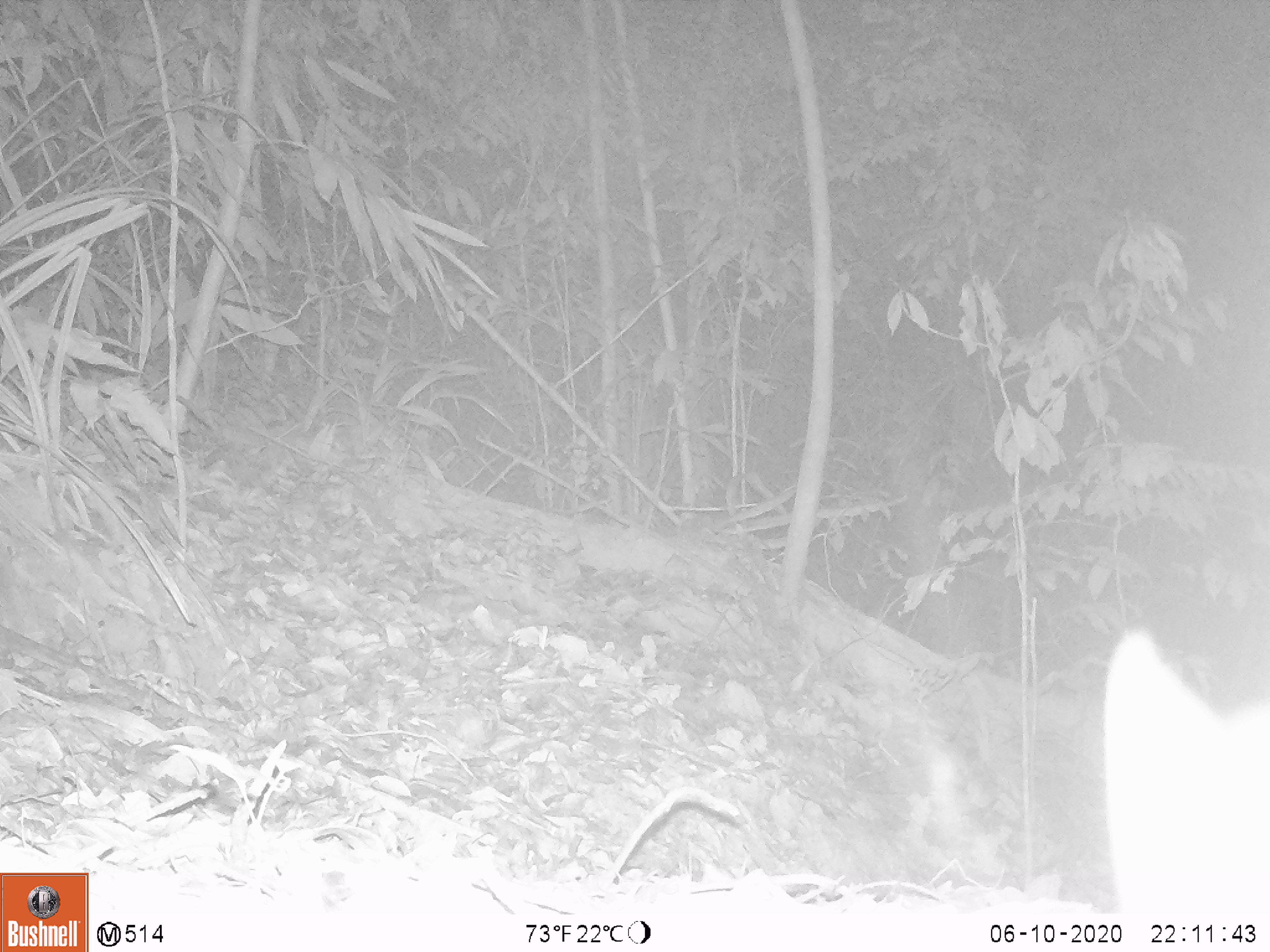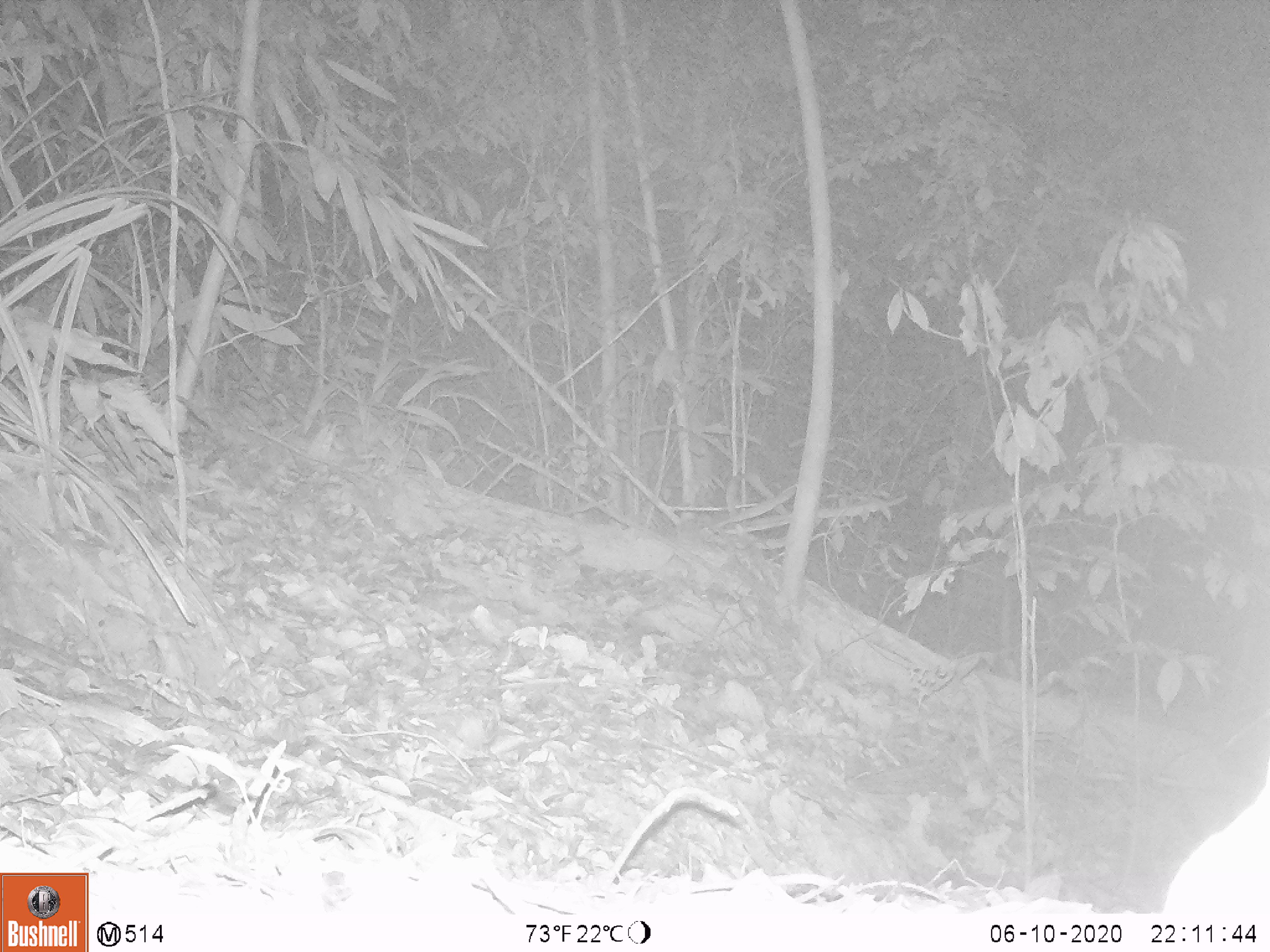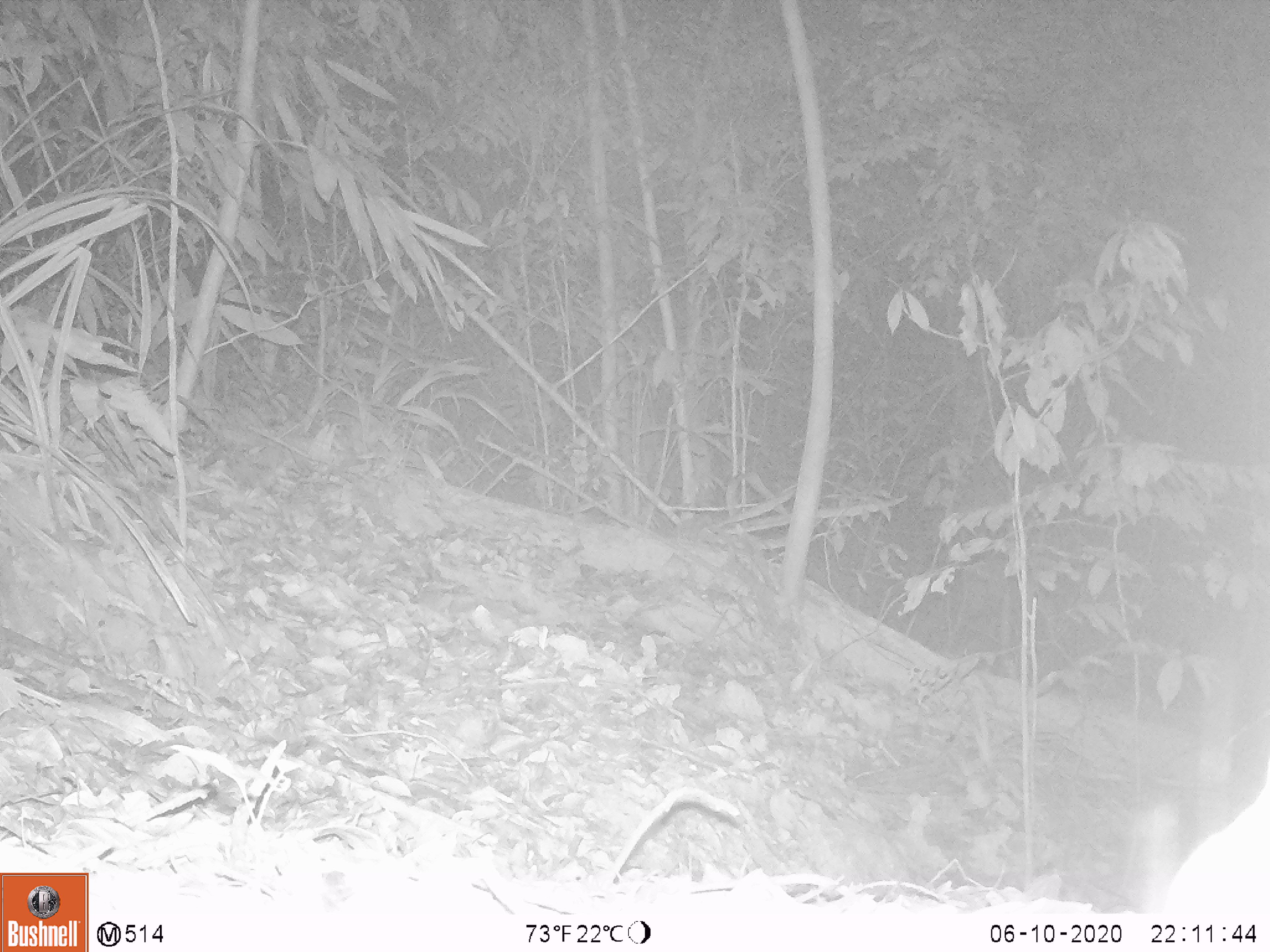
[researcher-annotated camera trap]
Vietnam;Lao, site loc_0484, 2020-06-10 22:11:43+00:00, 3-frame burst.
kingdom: Animalia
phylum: Chordata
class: Mammalia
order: Rodentia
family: Muridae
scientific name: Muridae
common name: old-world mice and rats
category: unidentified murid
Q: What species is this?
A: Unidentified murid (old-world mice and rats) (Muridae).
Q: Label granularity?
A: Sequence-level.